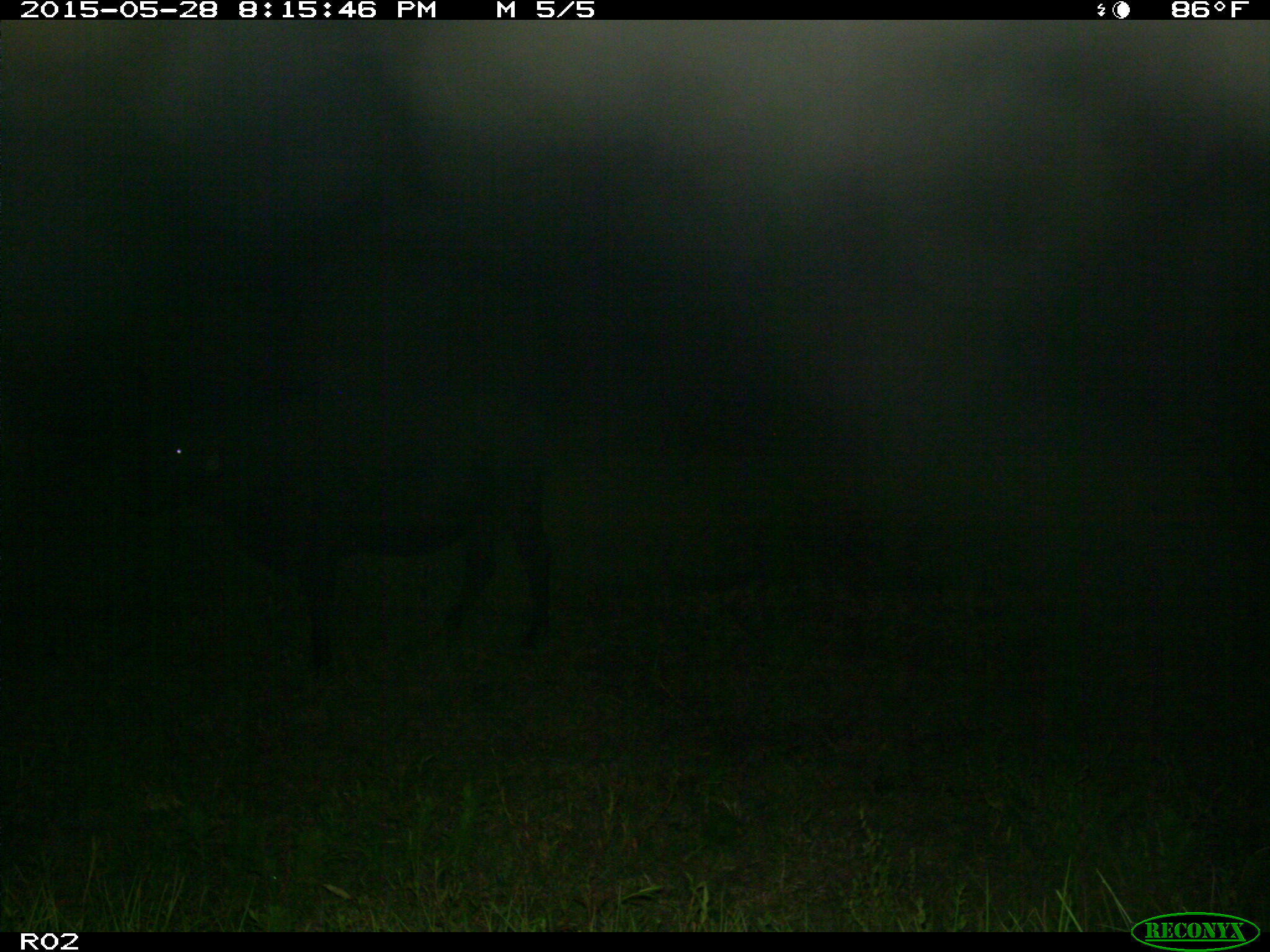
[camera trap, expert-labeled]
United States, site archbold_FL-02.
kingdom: Animalia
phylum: Chordata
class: Mammalia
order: Artiodactyla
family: Bovidae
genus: Bos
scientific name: Bos taurus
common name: domestic cow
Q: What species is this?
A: Bos taurus (domestic cow).